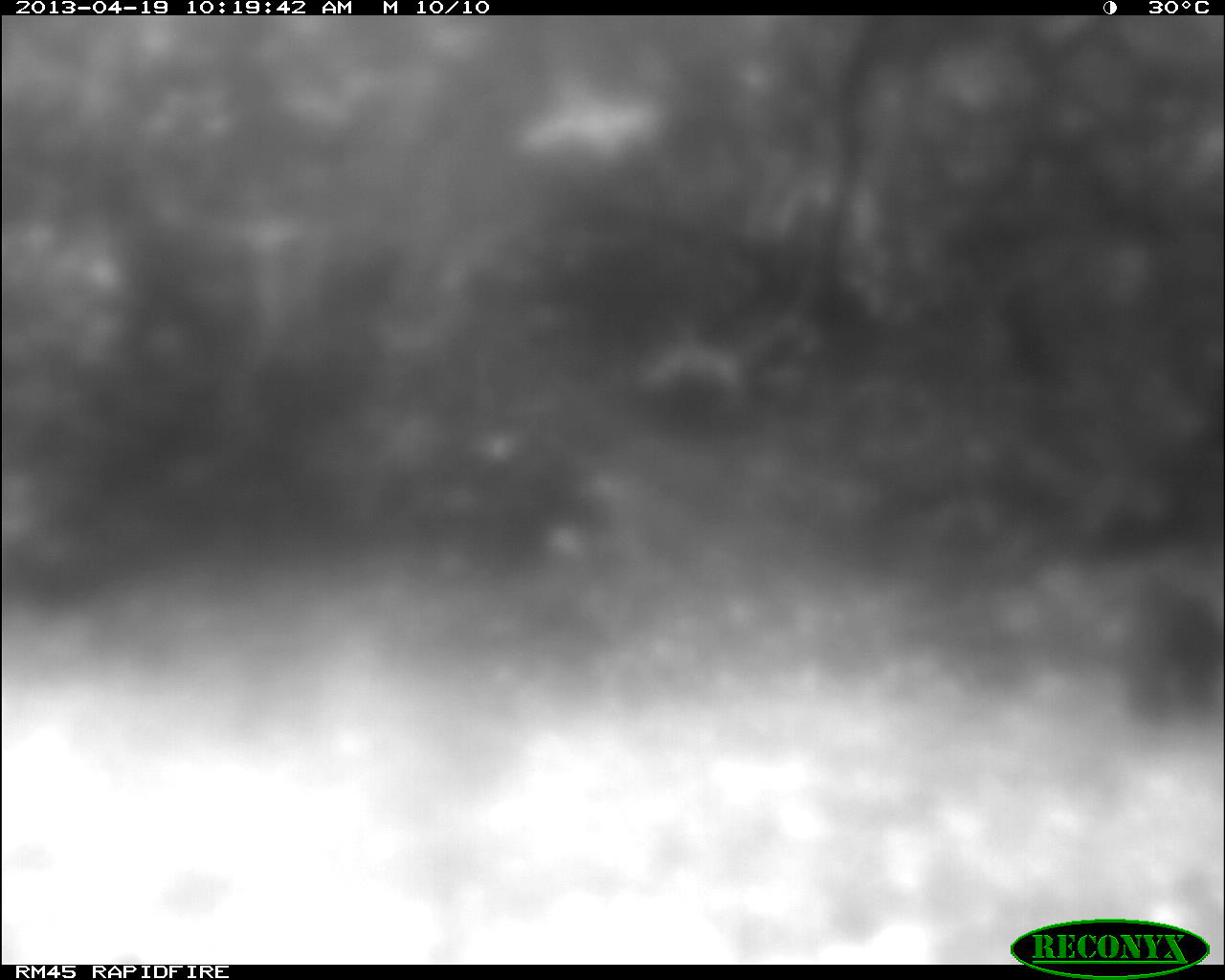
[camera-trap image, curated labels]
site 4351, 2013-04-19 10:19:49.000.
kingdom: Animalia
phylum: Chordata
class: Mammalia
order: Carnivora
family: Mustelidae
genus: Eira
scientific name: Eira barbara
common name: tayra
Eira barbara (tayra), count 1.